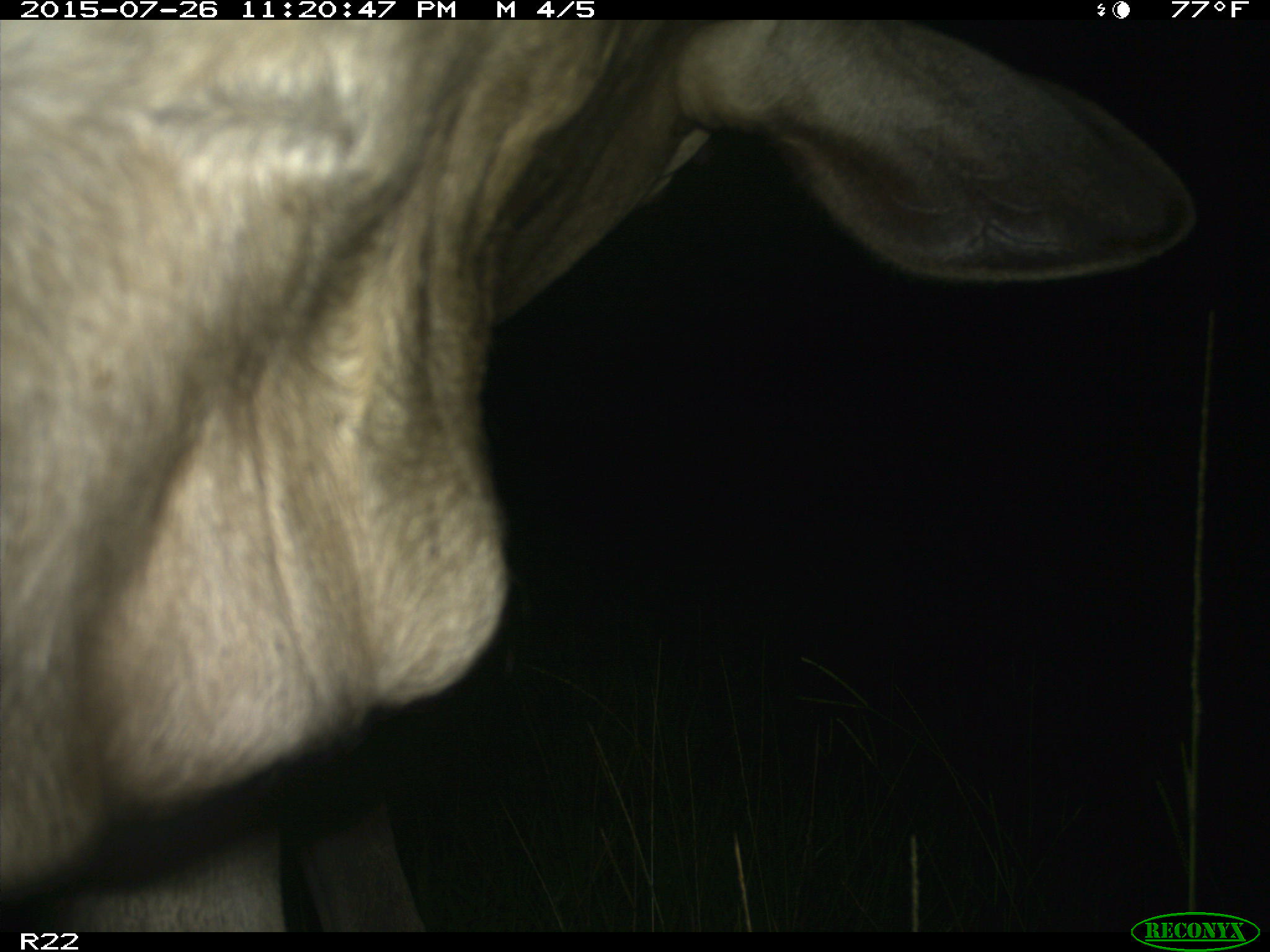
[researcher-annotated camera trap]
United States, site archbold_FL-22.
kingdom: Animalia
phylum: Chordata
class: Mammalia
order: Artiodactyla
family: Bovidae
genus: Bos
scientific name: Bos taurus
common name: domestic cow